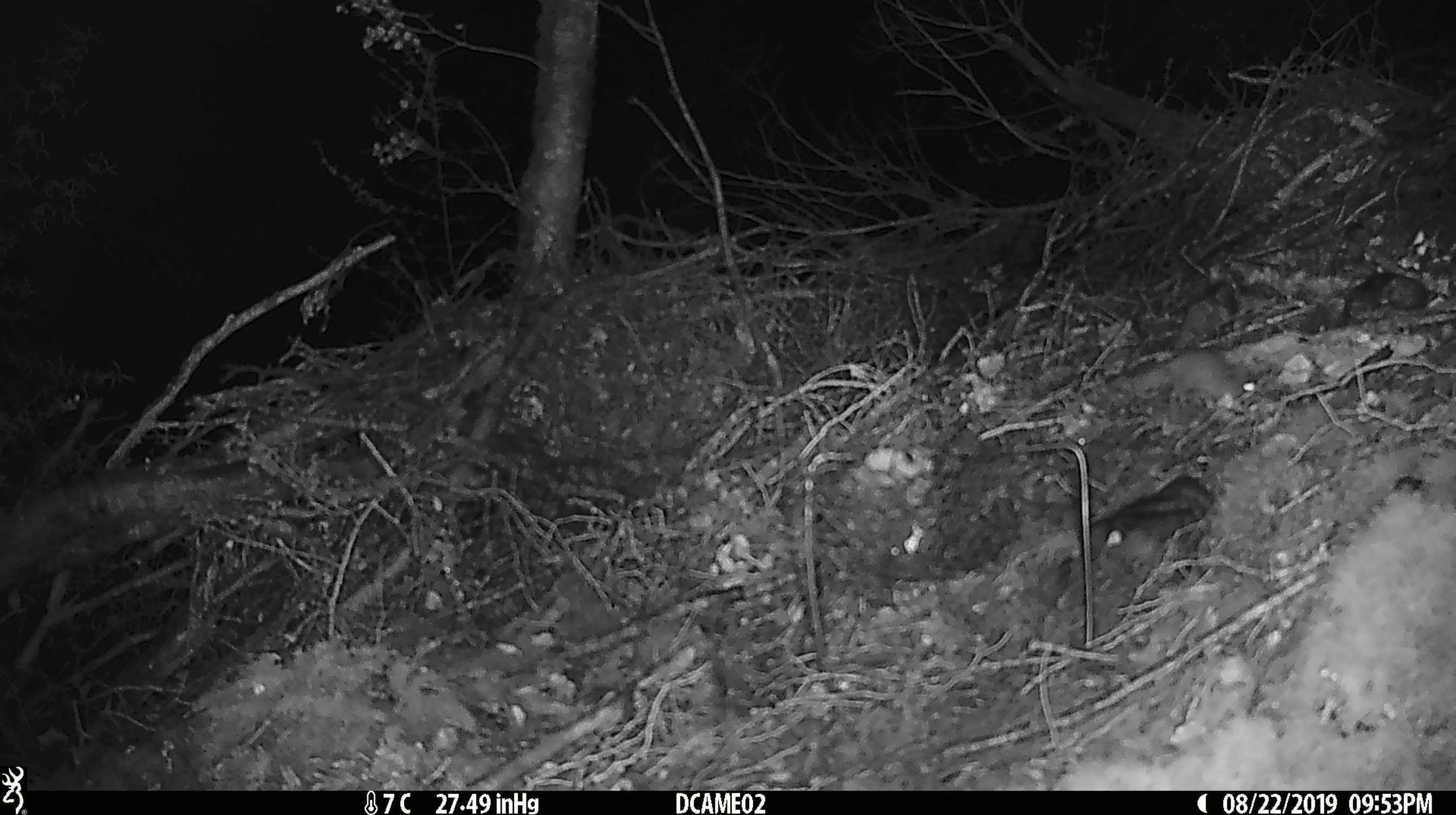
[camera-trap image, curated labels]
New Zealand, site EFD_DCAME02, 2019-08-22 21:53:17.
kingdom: Animalia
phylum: Chordata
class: Mammalia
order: Rodentia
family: Muridae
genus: Mus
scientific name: Mus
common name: mouse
Mouse (Mus).